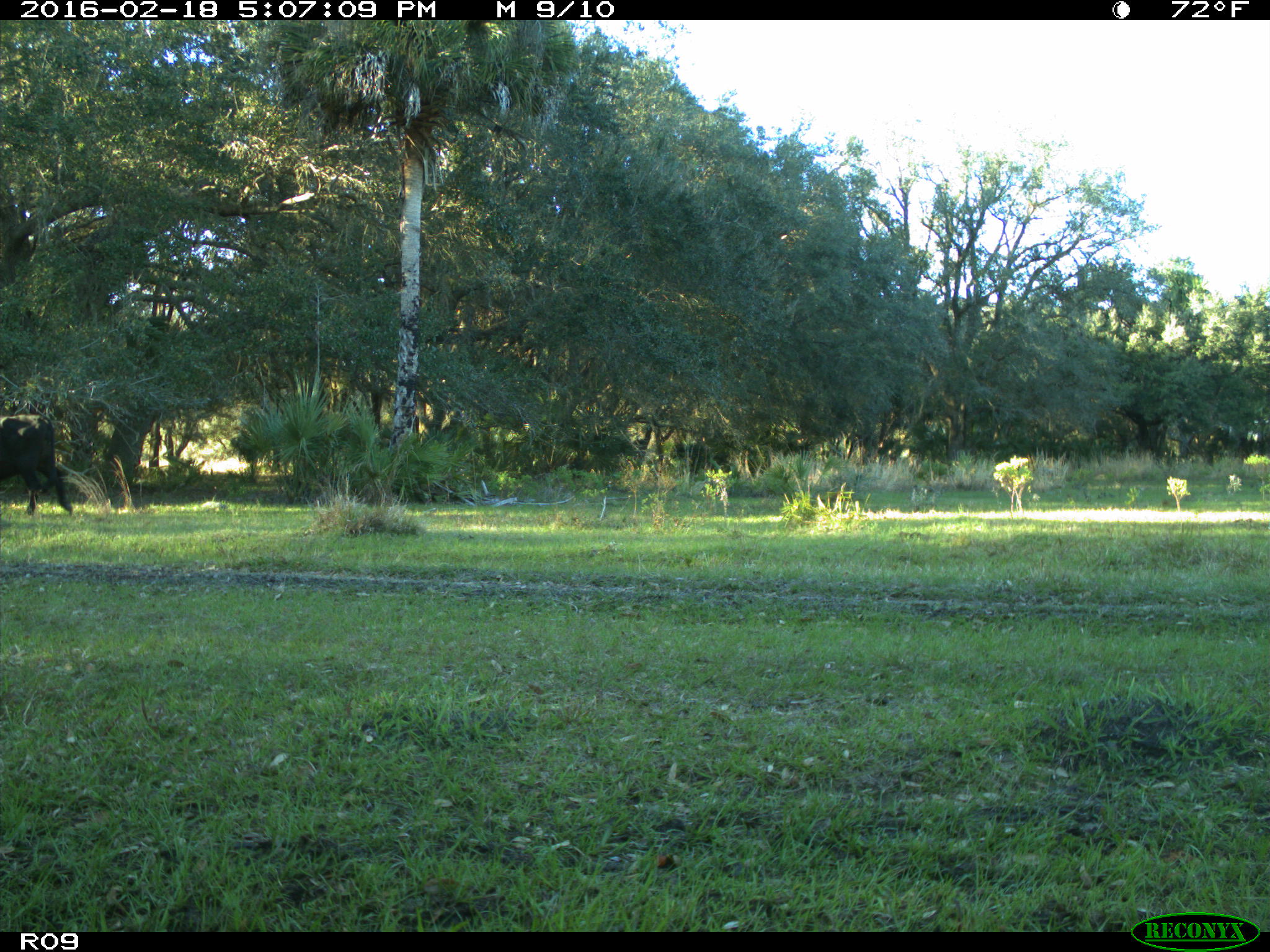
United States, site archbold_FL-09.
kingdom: Animalia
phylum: Chordata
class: Mammalia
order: Artiodactyla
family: Bovidae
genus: Bos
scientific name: Bos taurus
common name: domestic cow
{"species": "Bos taurus (domestic cow)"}